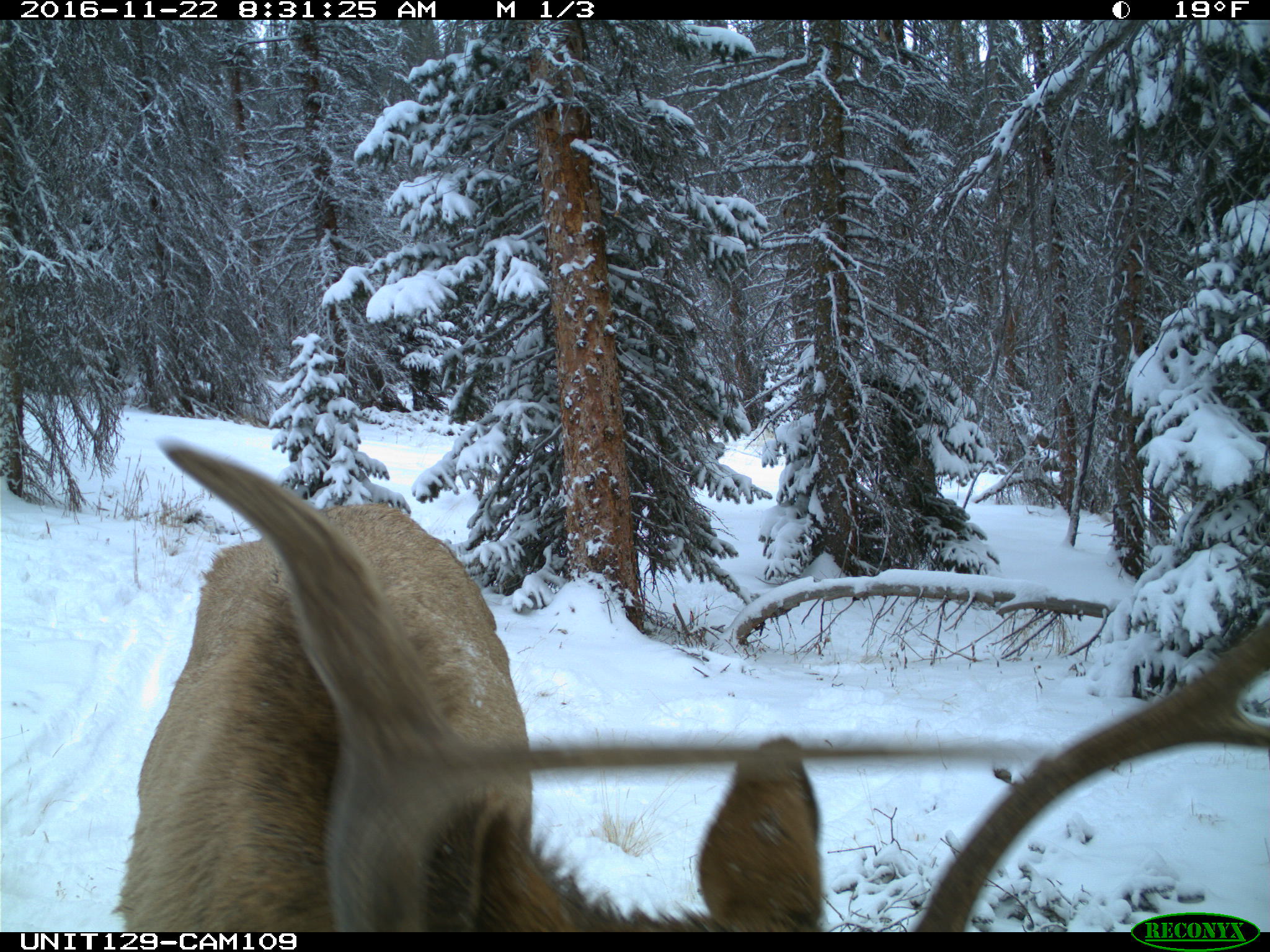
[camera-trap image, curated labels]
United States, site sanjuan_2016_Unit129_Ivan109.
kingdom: Animalia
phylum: Chordata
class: Mammalia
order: Artiodactyla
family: Cervidae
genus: Cervus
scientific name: Cervus elaphus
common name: red deer